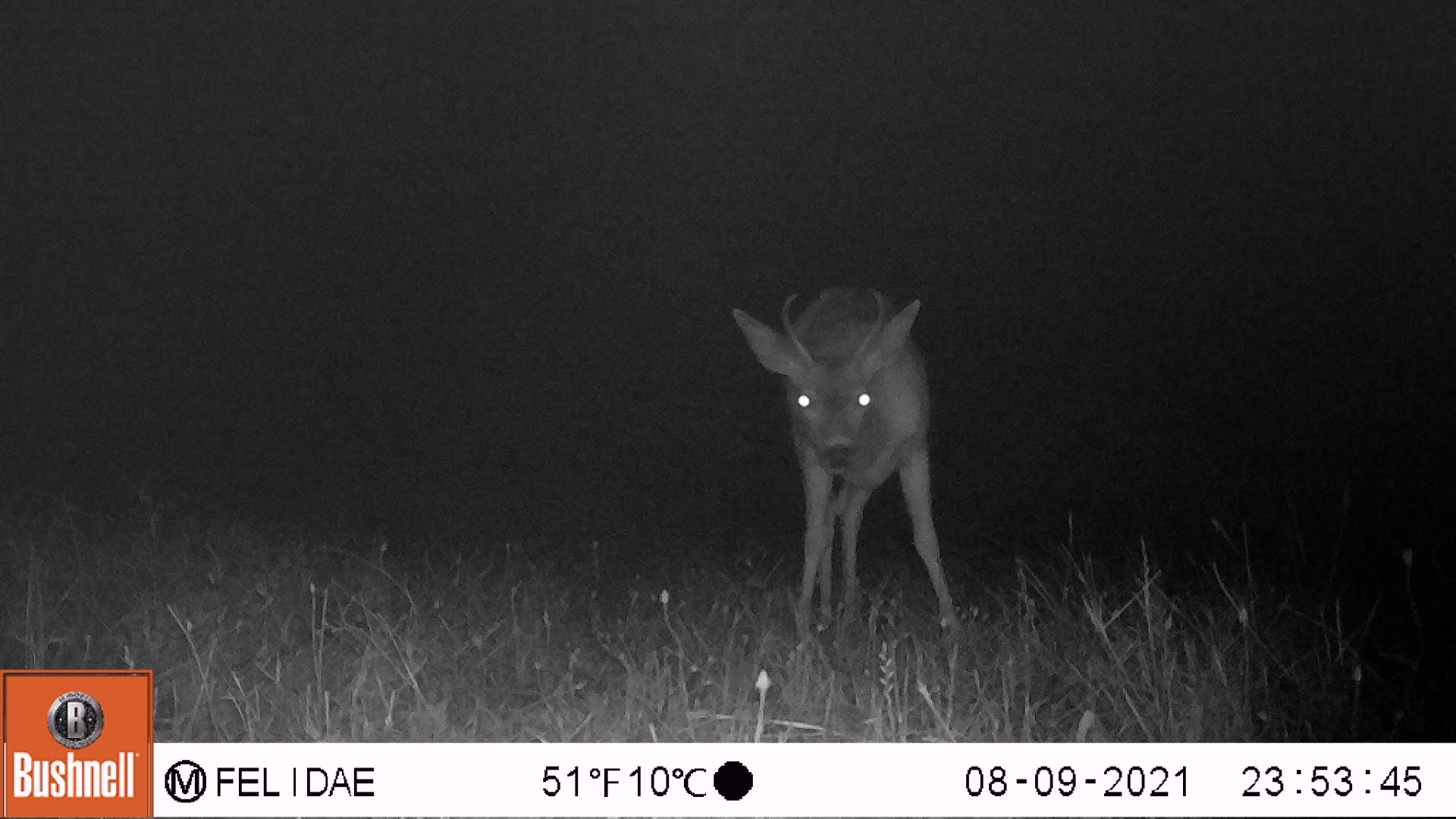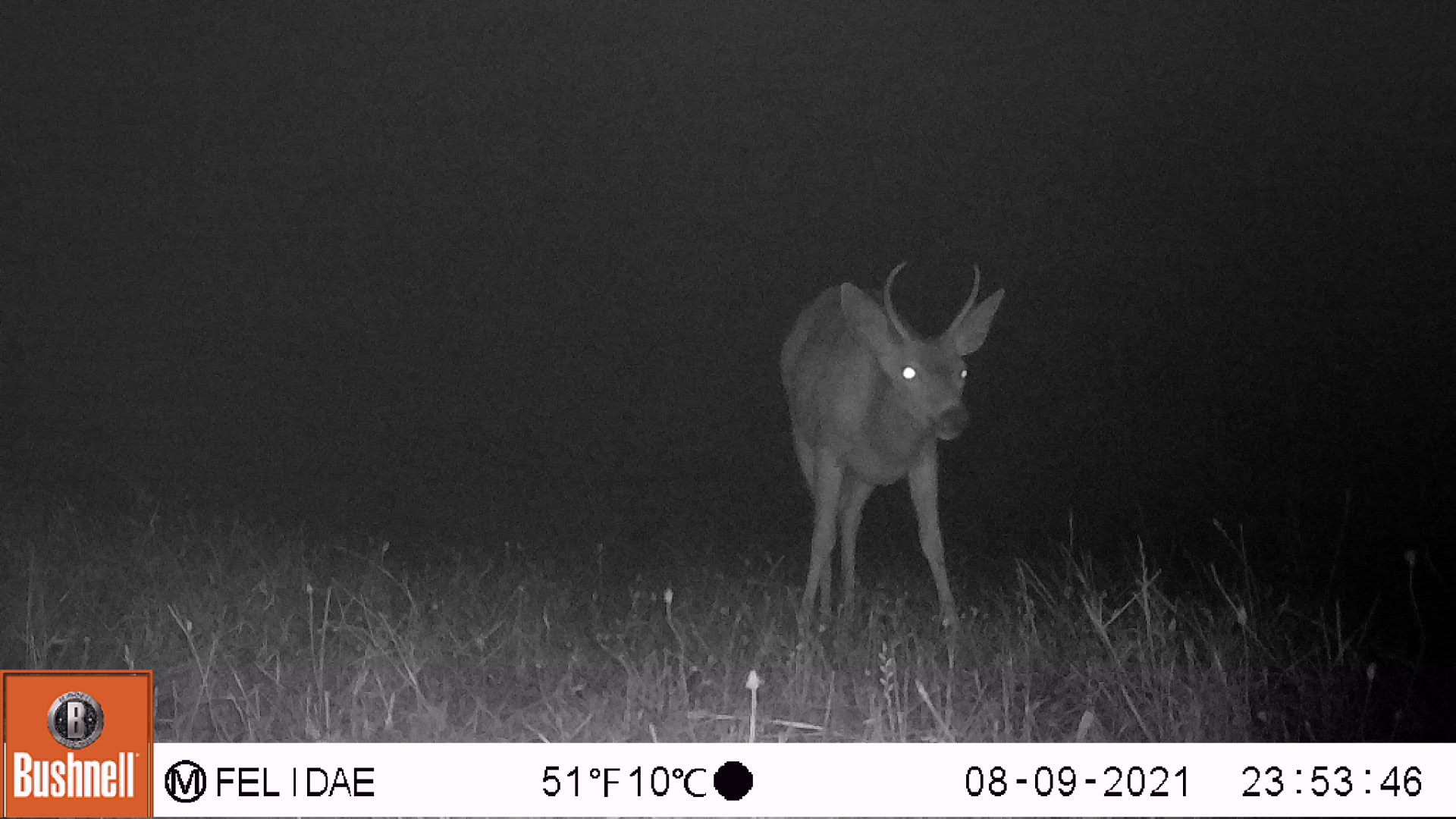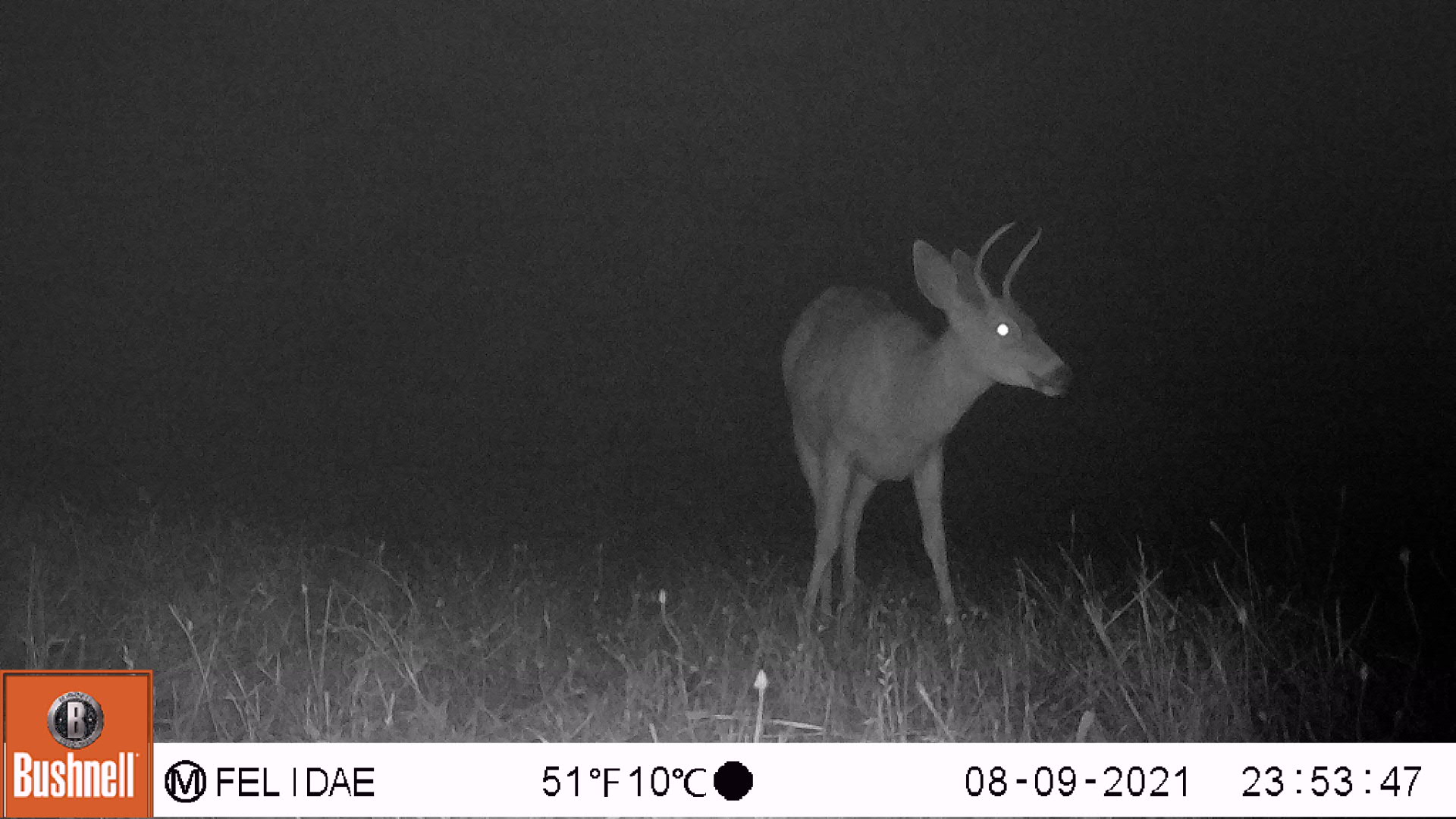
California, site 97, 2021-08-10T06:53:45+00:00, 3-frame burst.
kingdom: Animalia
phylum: Chordata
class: Mammalia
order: Artiodactyla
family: Cervidae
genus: Odocoileus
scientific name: Odocoileus hemionus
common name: mule deer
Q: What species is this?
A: Mule deer (Odocoileus hemionus).